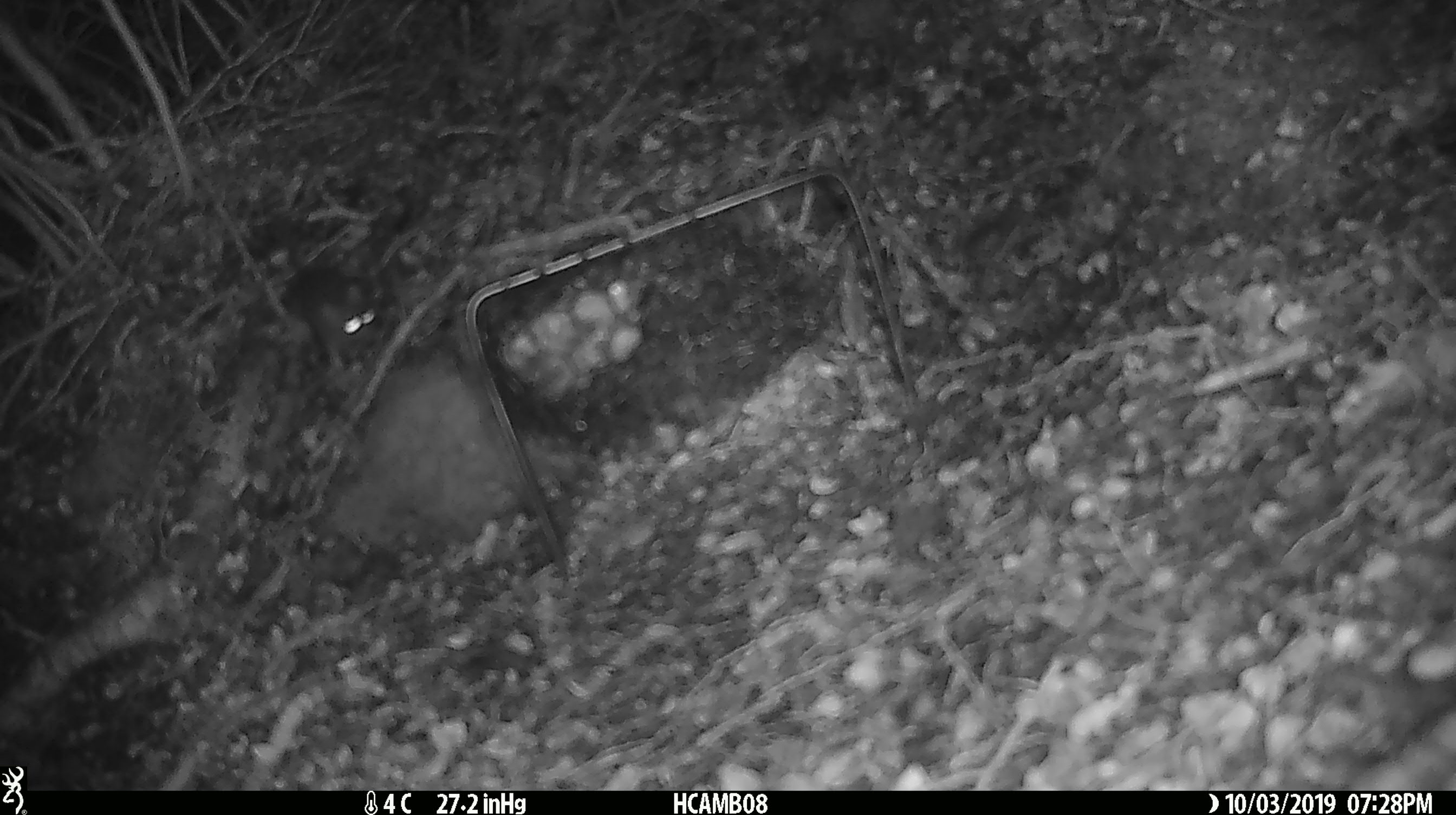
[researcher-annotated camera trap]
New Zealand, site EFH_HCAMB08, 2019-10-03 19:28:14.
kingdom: Animalia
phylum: Chordata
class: Mammalia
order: Rodentia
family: Muridae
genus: Mus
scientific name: Mus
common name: mouse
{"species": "mouse (Mus)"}